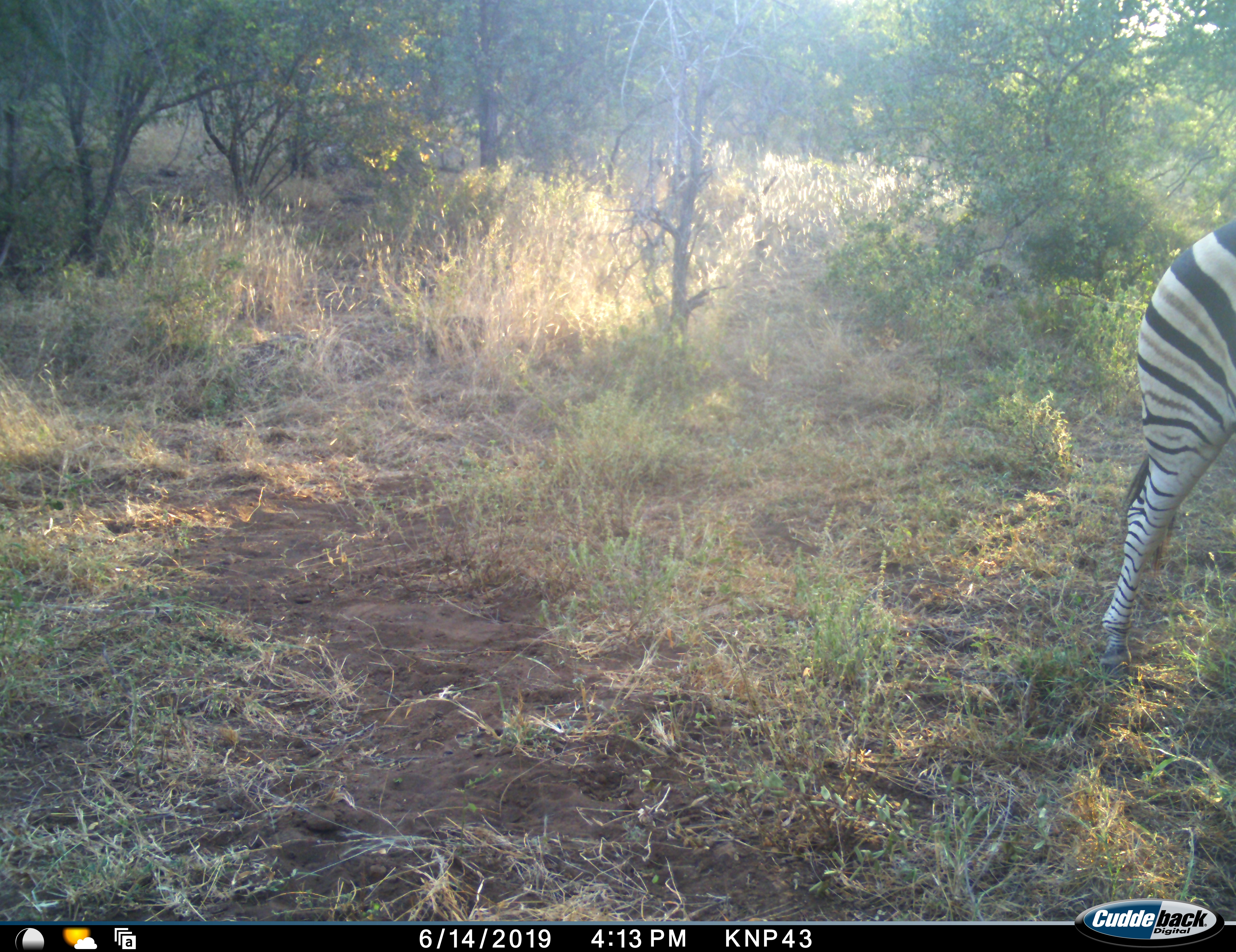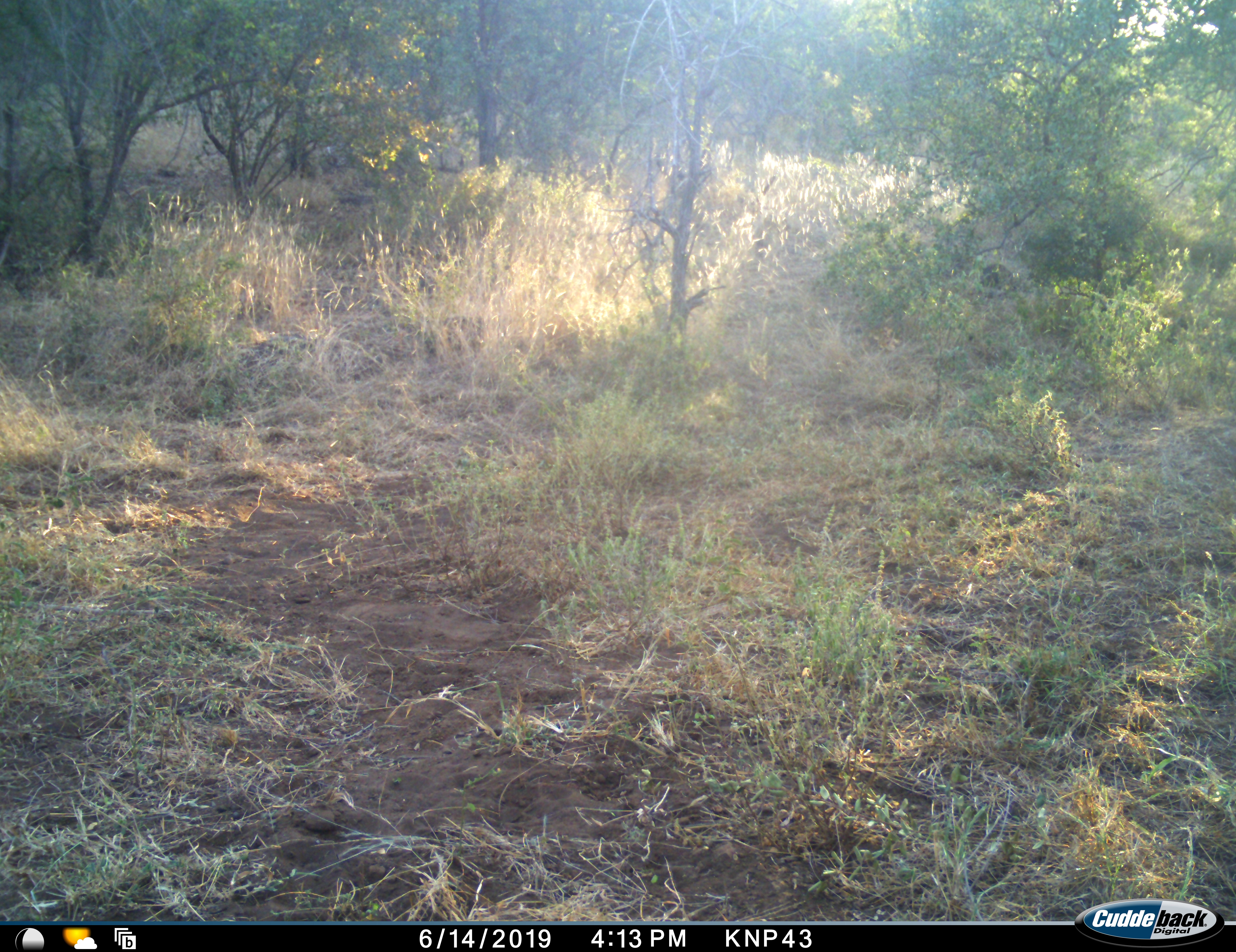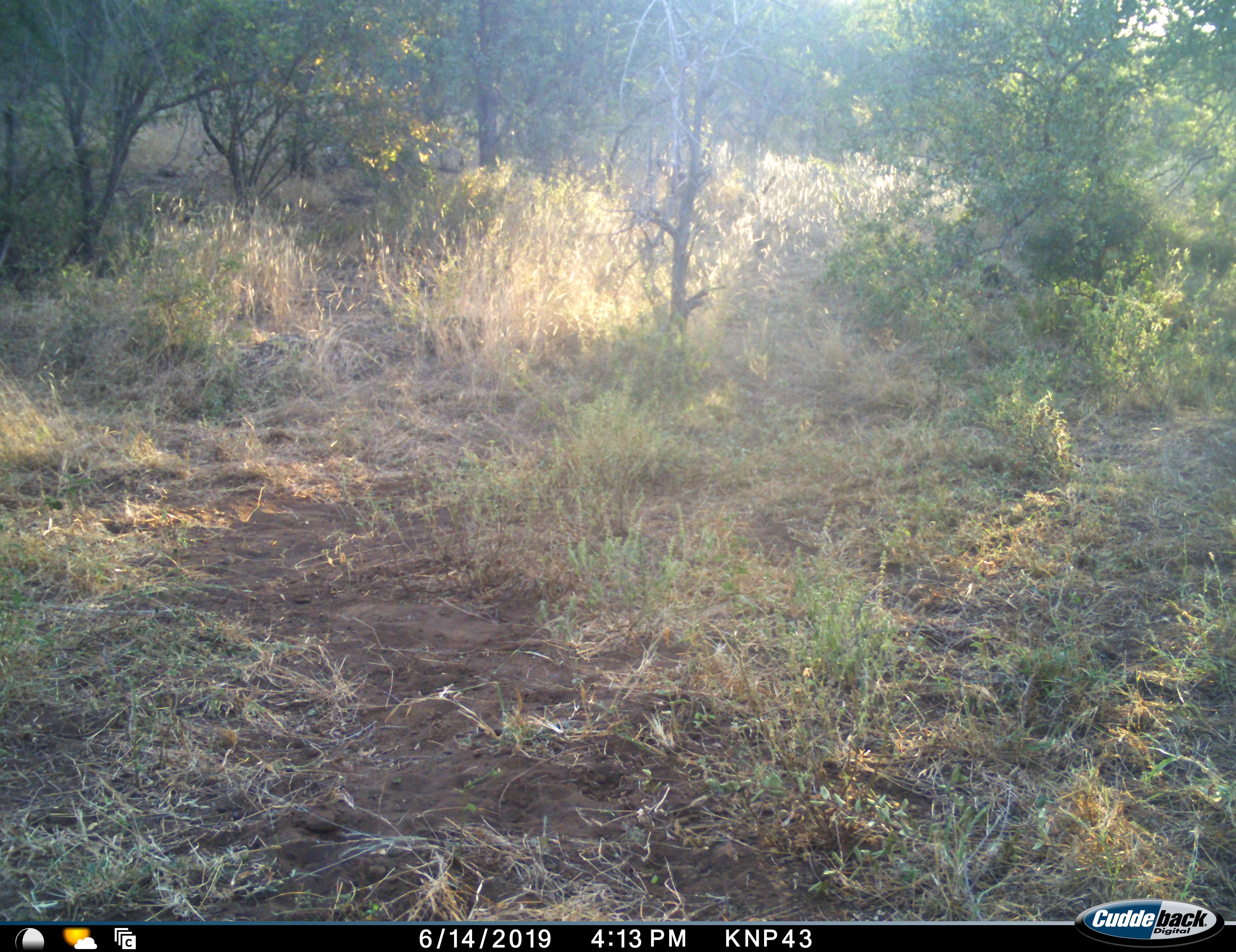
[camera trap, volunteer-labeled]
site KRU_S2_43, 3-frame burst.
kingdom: Animalia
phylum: Chordata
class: Mammalia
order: Perissodactyla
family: Equidae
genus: Equus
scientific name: Equus quagga burchellii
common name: burchell's zebra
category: zebraburchells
Zebraburchells (burchell's zebra) (Equus quagga burchellii), count 1. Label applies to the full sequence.